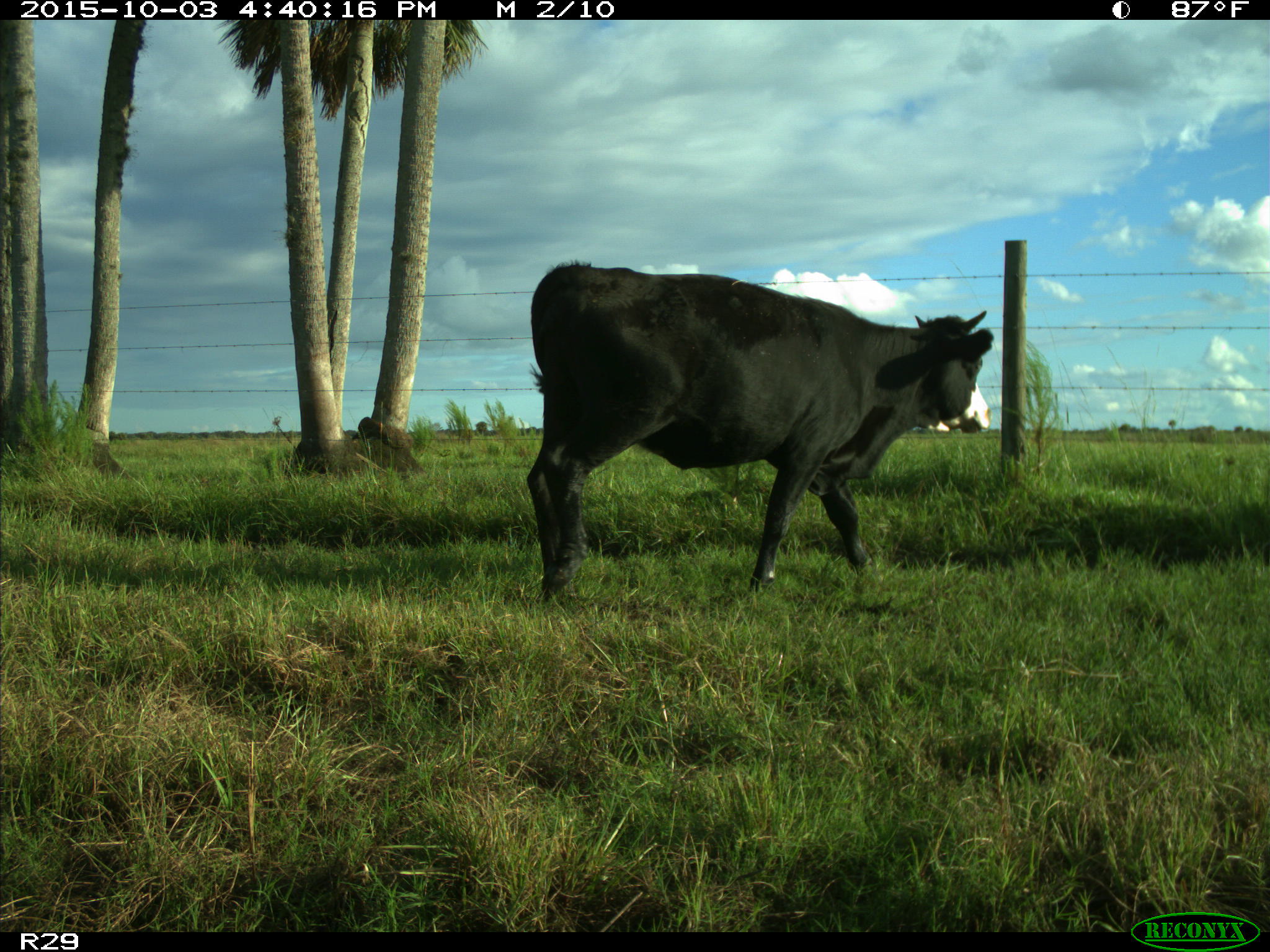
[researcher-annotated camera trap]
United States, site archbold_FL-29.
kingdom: Animalia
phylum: Chordata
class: Mammalia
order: Artiodactyla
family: Bovidae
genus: Bos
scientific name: Bos taurus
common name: domestic cow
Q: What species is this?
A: Bos taurus (domestic cow).